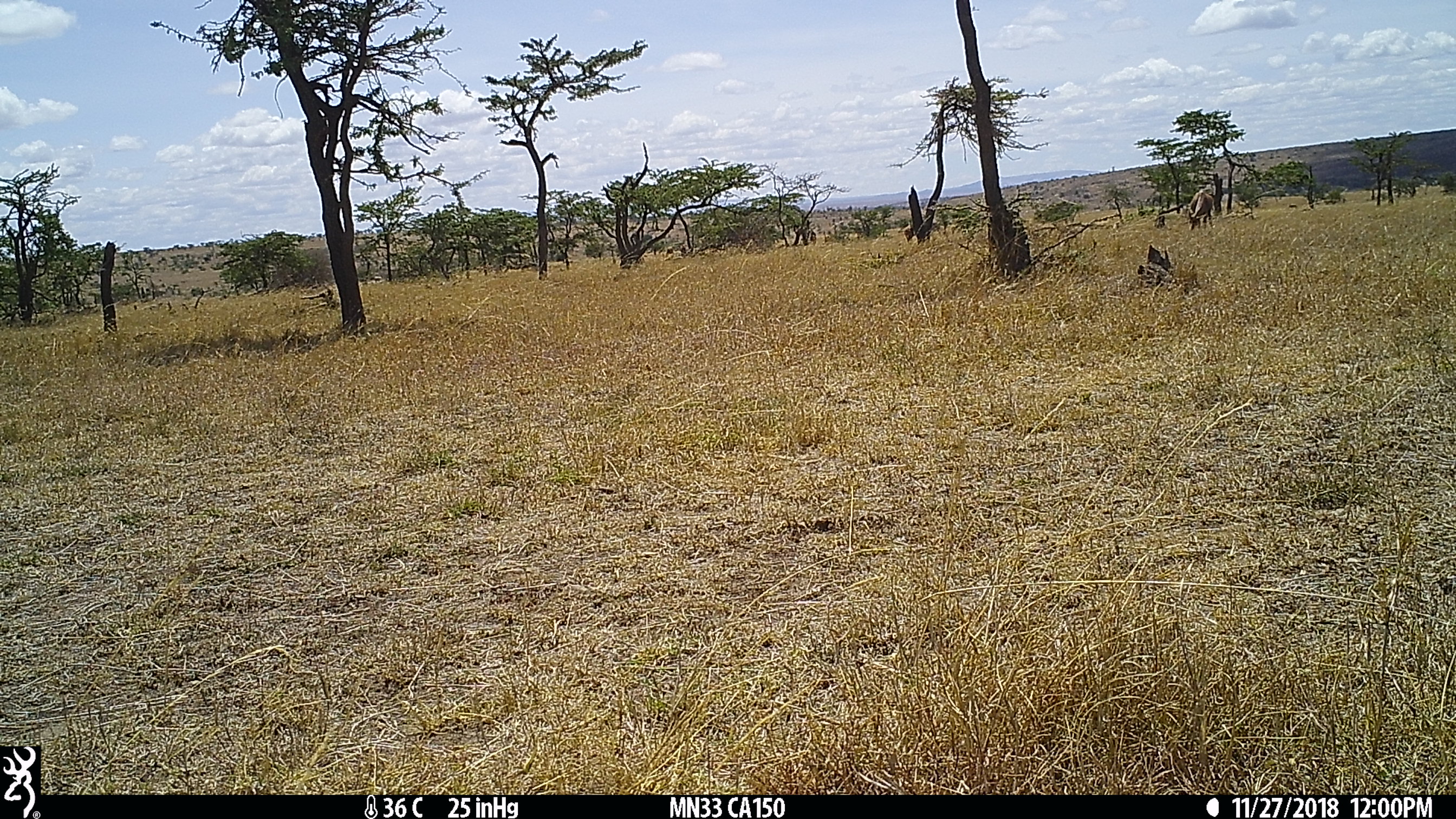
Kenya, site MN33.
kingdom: Animalia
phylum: Chordata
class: Mammalia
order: Artiodactyla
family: Bovidae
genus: Damaliscus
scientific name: Damaliscus lunatus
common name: topi